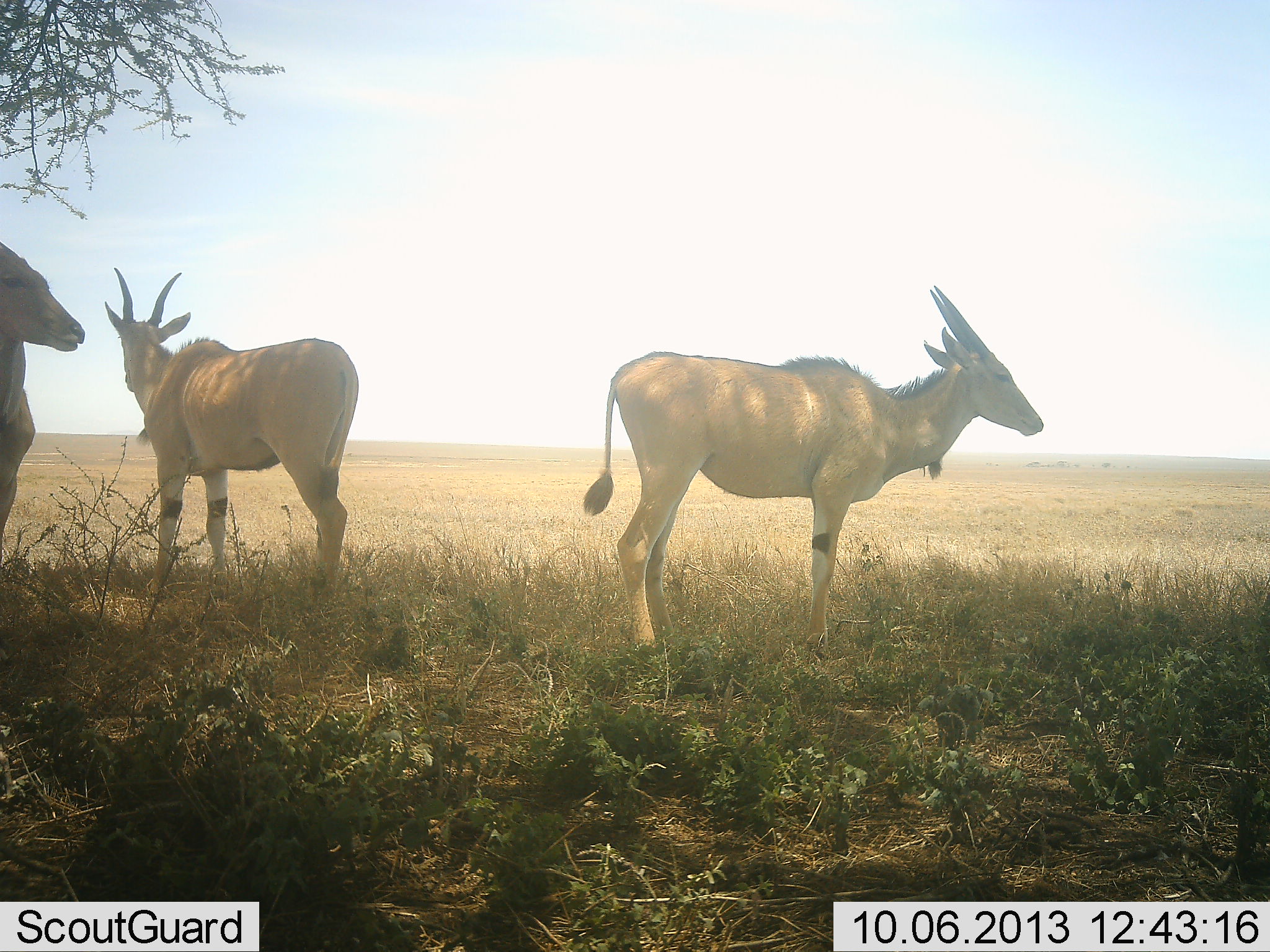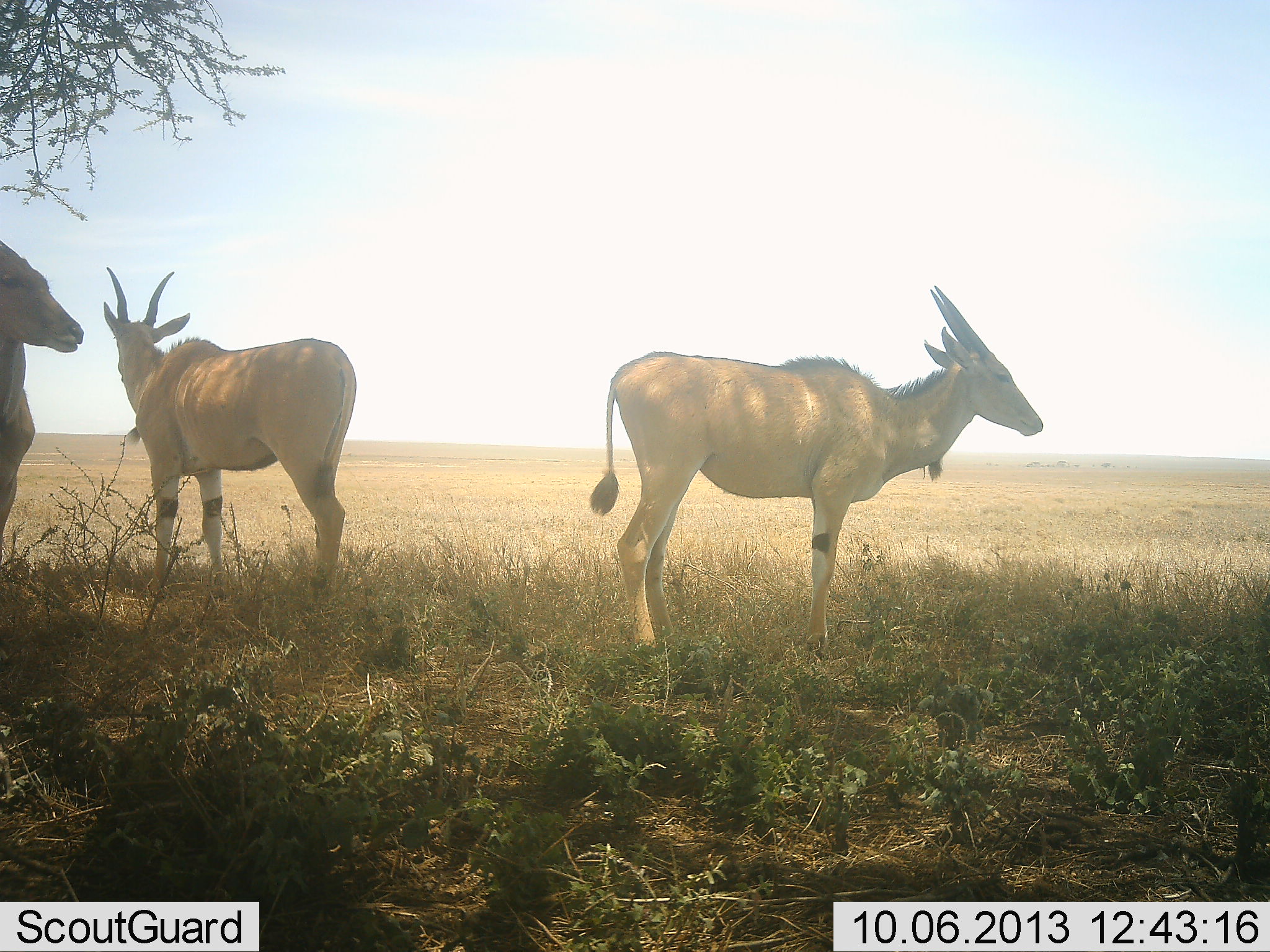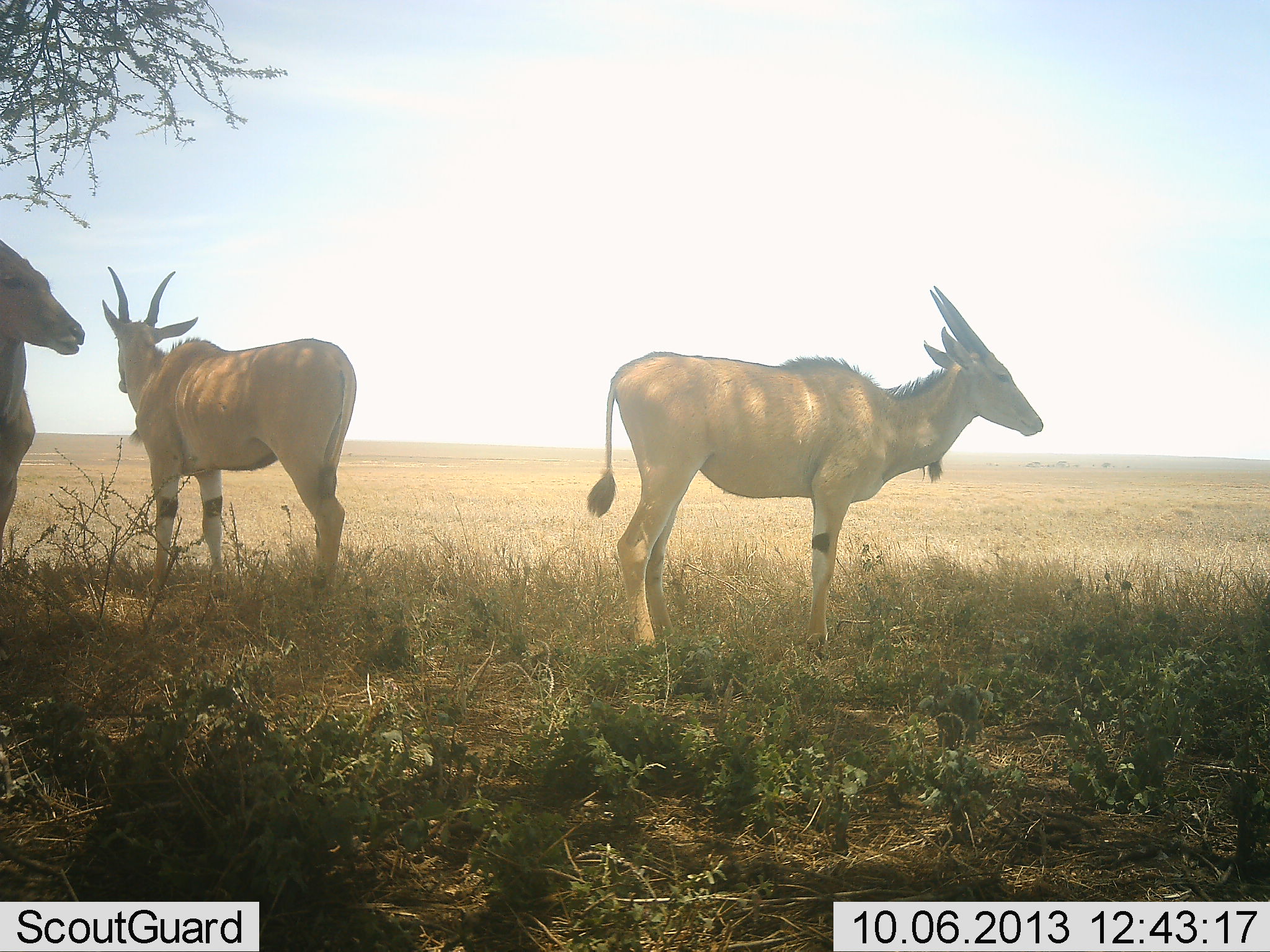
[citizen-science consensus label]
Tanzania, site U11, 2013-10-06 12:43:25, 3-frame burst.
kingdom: Animalia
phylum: Chordata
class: Mammalia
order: Artiodactyla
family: Bovidae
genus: Tragelaphus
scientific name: Tragelaphus oryx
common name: eland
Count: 3.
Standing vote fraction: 100%.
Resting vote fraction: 4%.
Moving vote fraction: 0%.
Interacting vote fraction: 4%.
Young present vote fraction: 0%.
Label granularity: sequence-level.